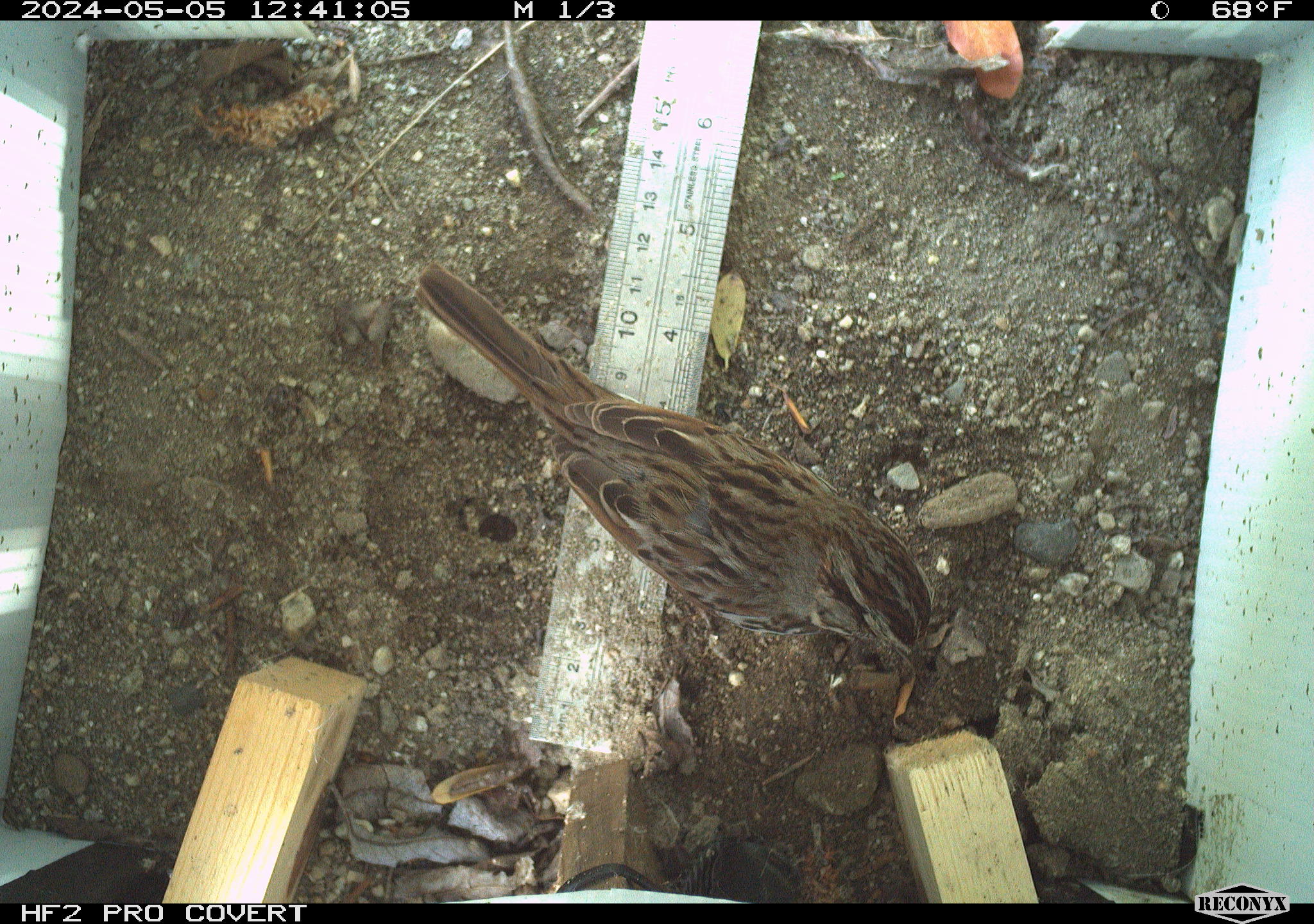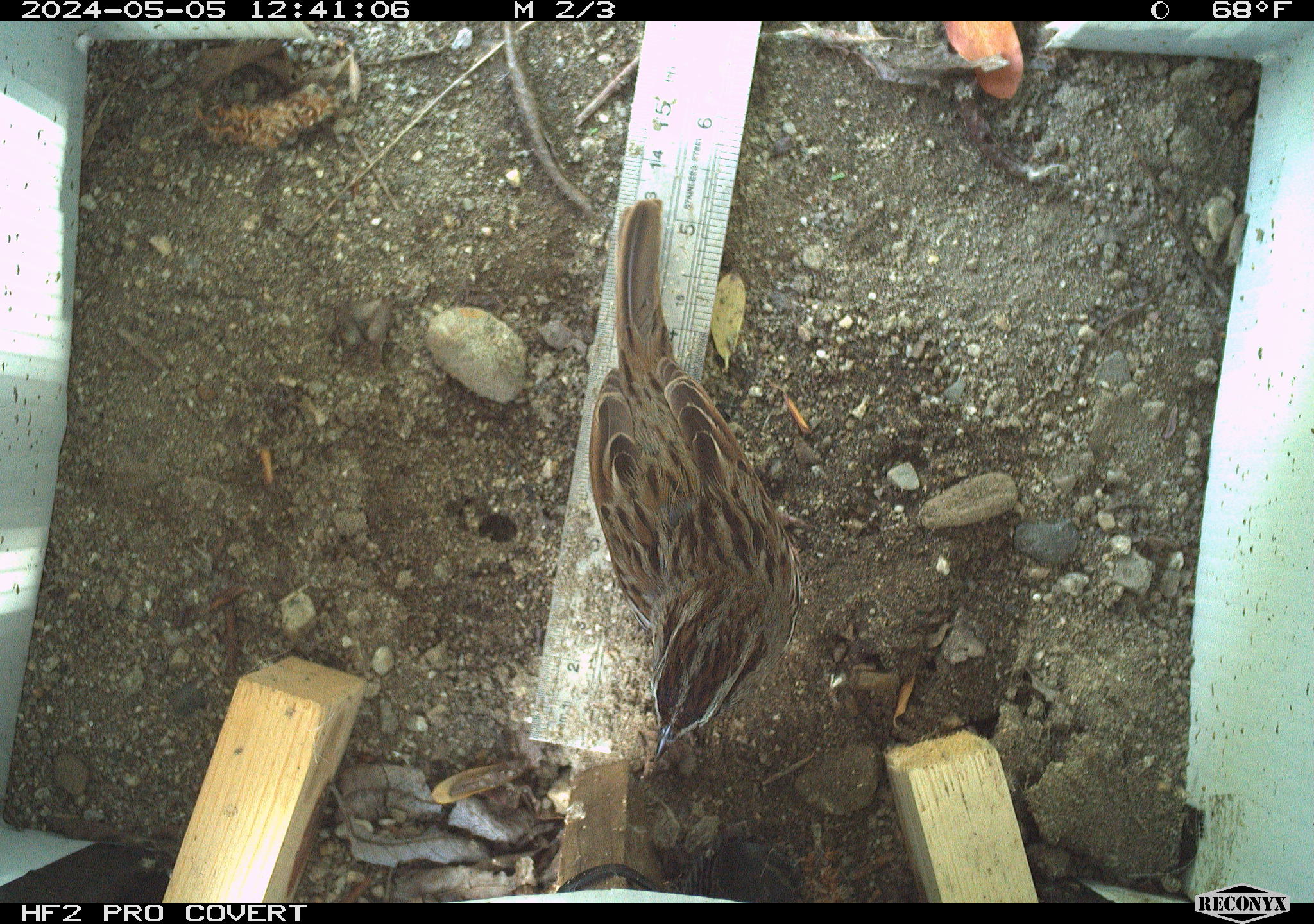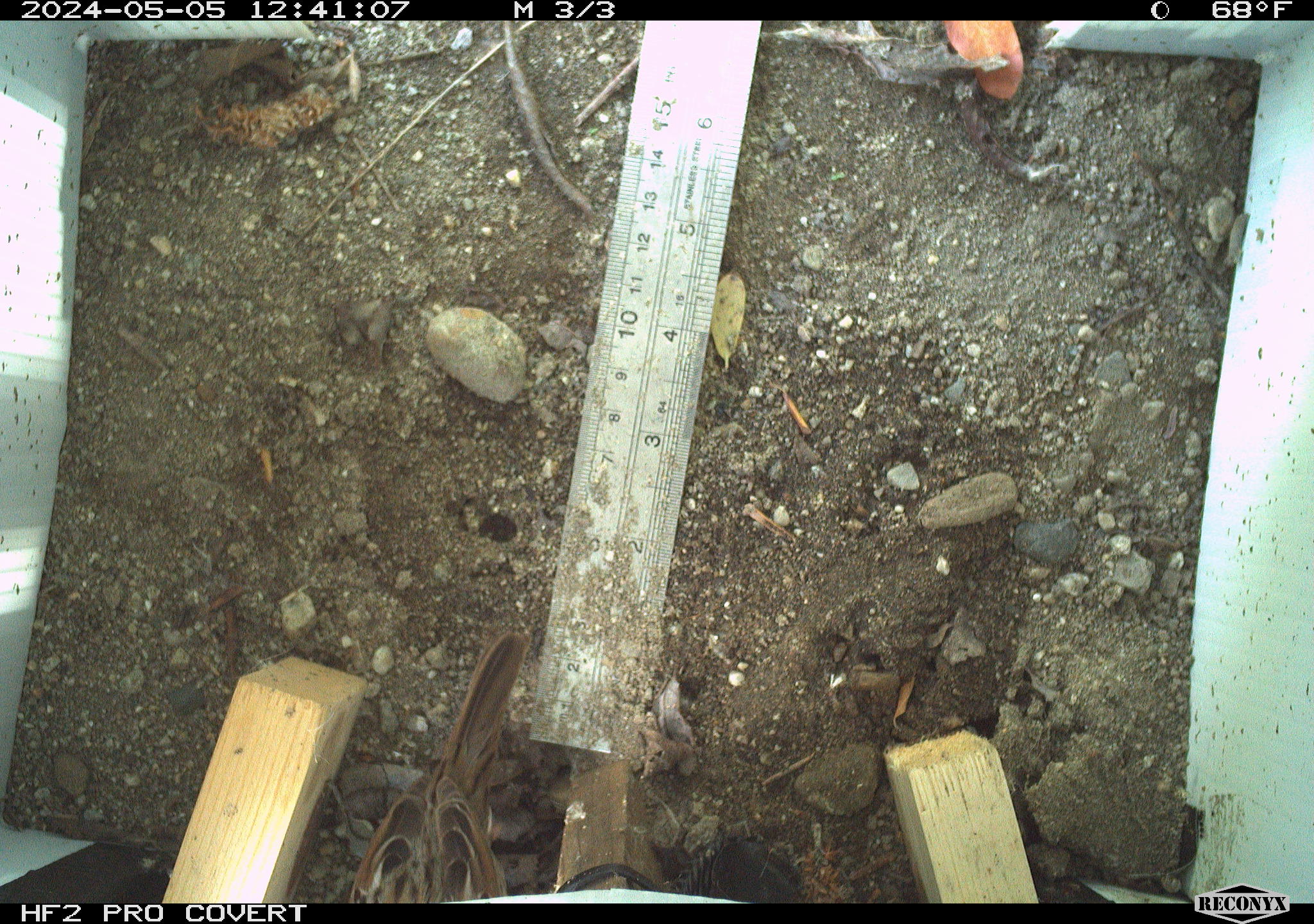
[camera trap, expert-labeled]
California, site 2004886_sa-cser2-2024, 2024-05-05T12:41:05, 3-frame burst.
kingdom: Animalia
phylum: Chordata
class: Aves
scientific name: Aves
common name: bird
Bird (Aves).